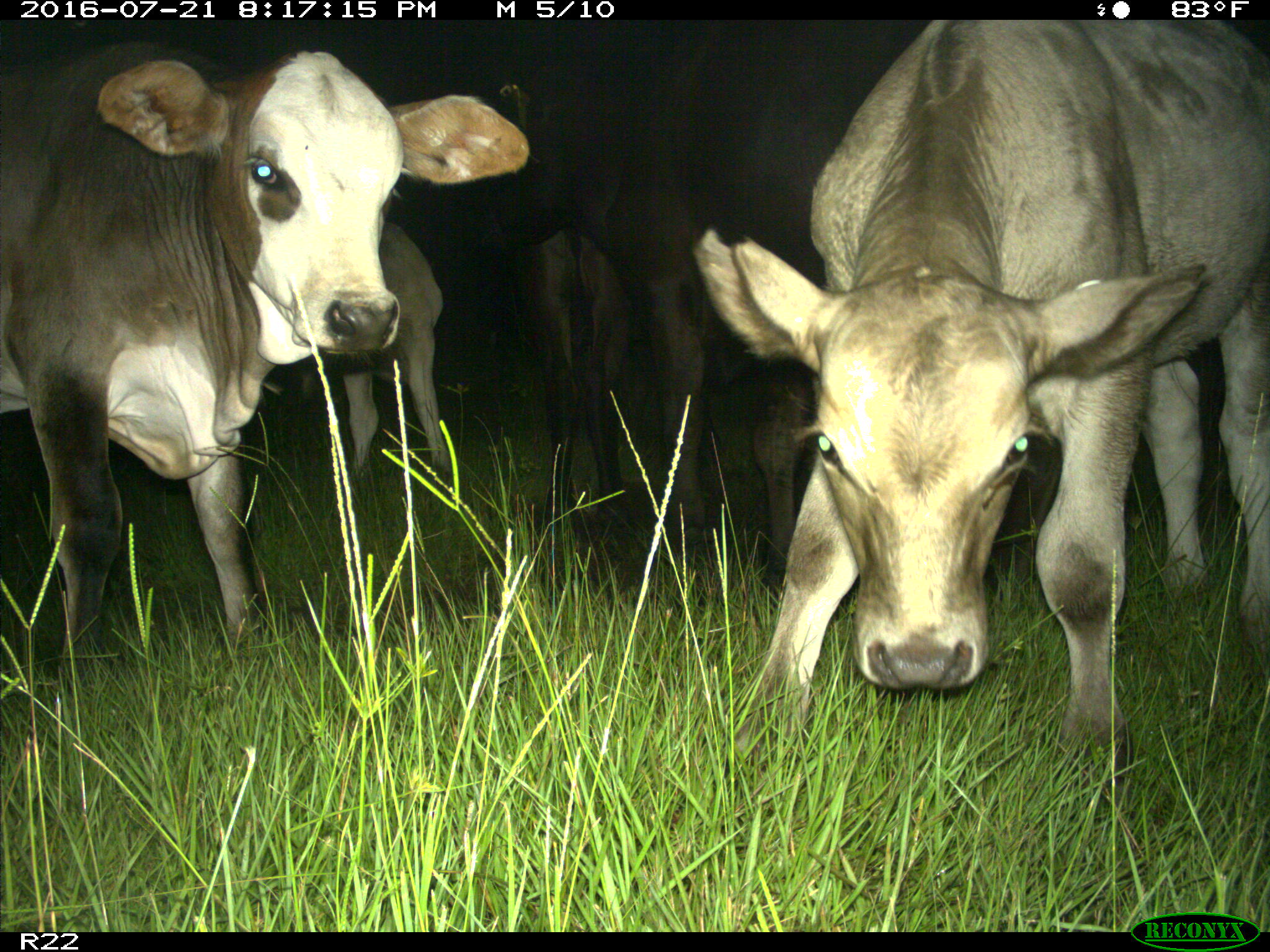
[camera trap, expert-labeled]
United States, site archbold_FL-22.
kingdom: Animalia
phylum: Chordata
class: Mammalia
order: Artiodactyla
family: Bovidae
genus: Bos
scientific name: Bos taurus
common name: domestic cow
Bos taurus (domestic cow).